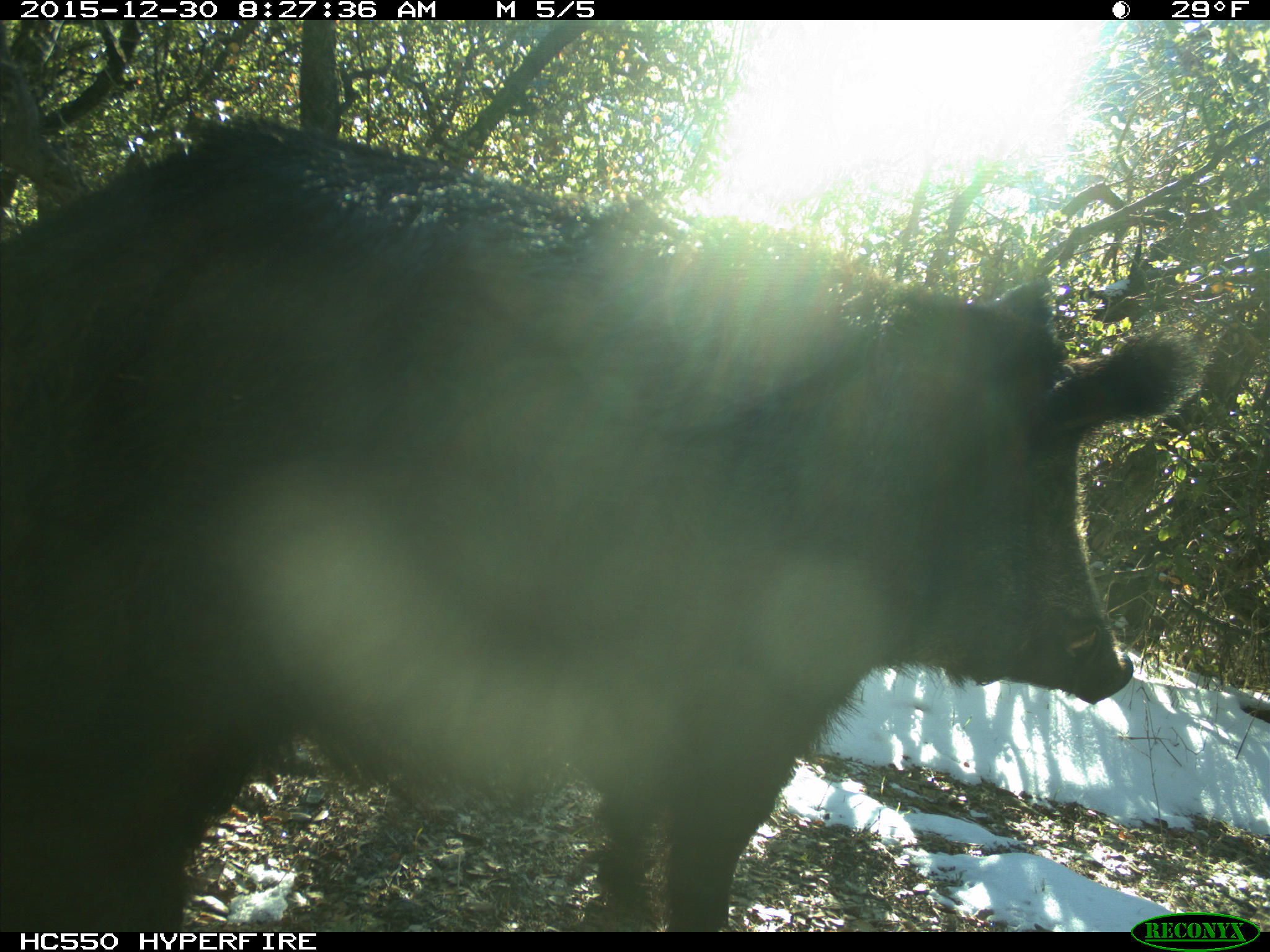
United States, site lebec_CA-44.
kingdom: Animalia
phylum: Chordata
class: Mammalia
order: Artiodactyla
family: Suidae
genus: Sus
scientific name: Sus scrofa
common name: wild boar